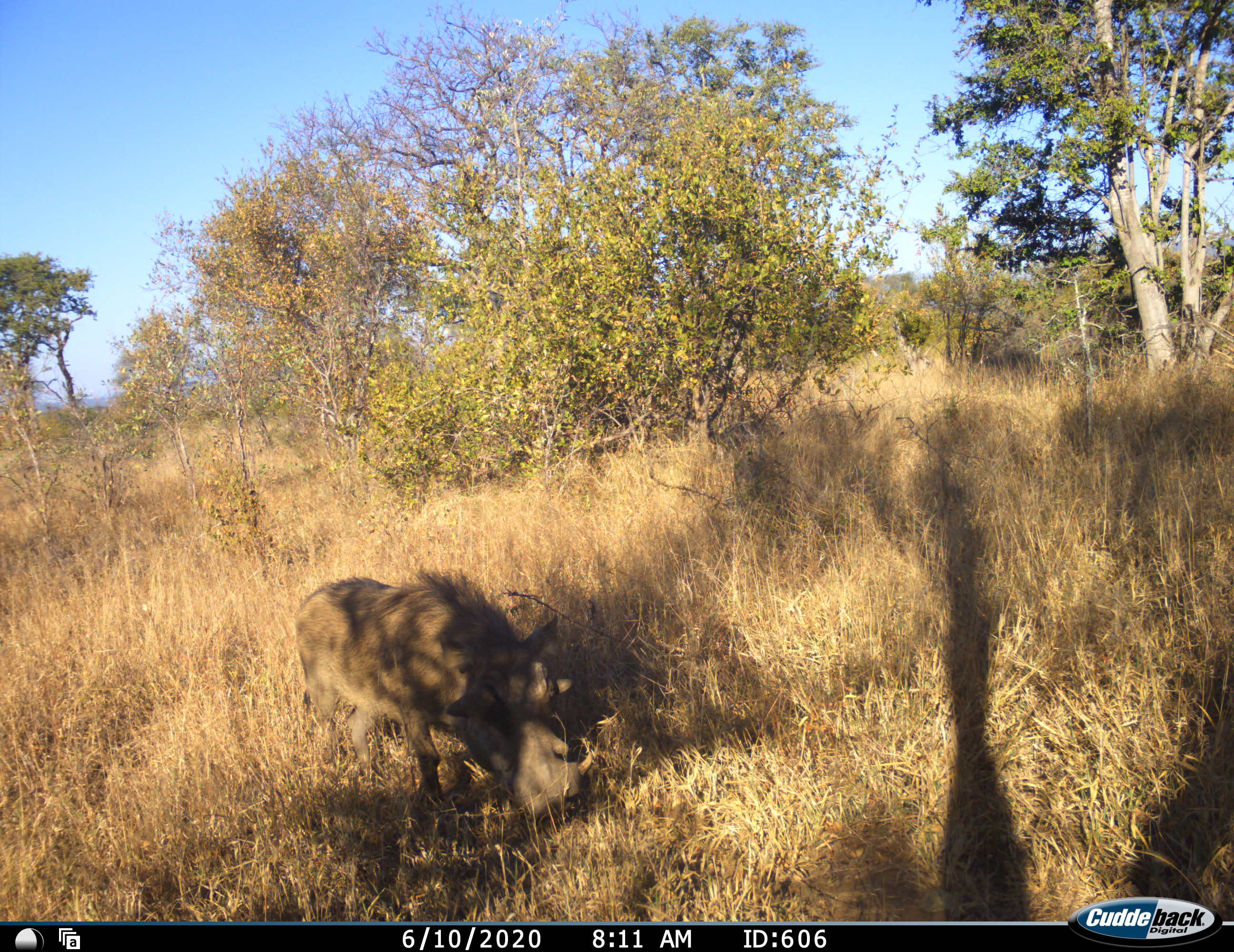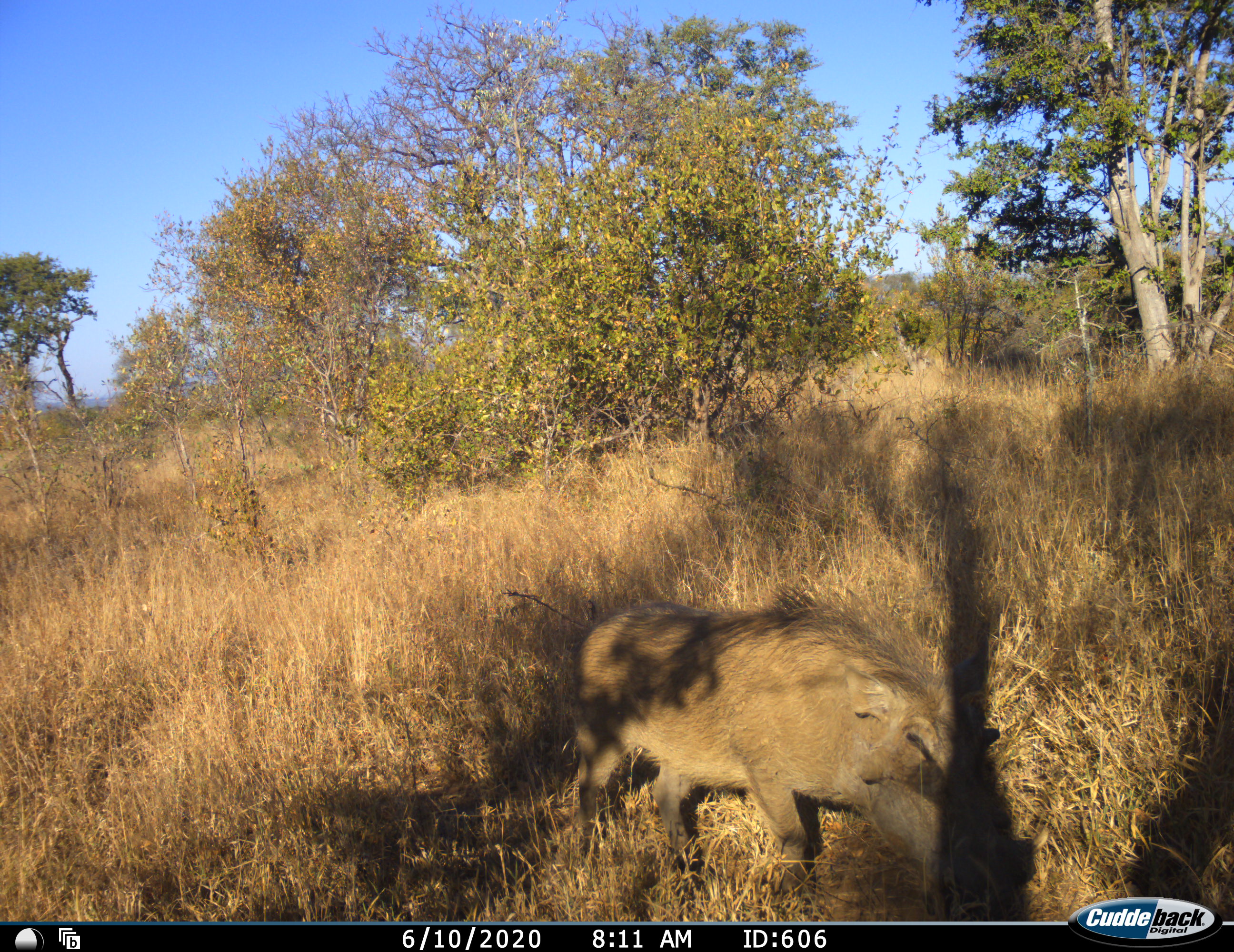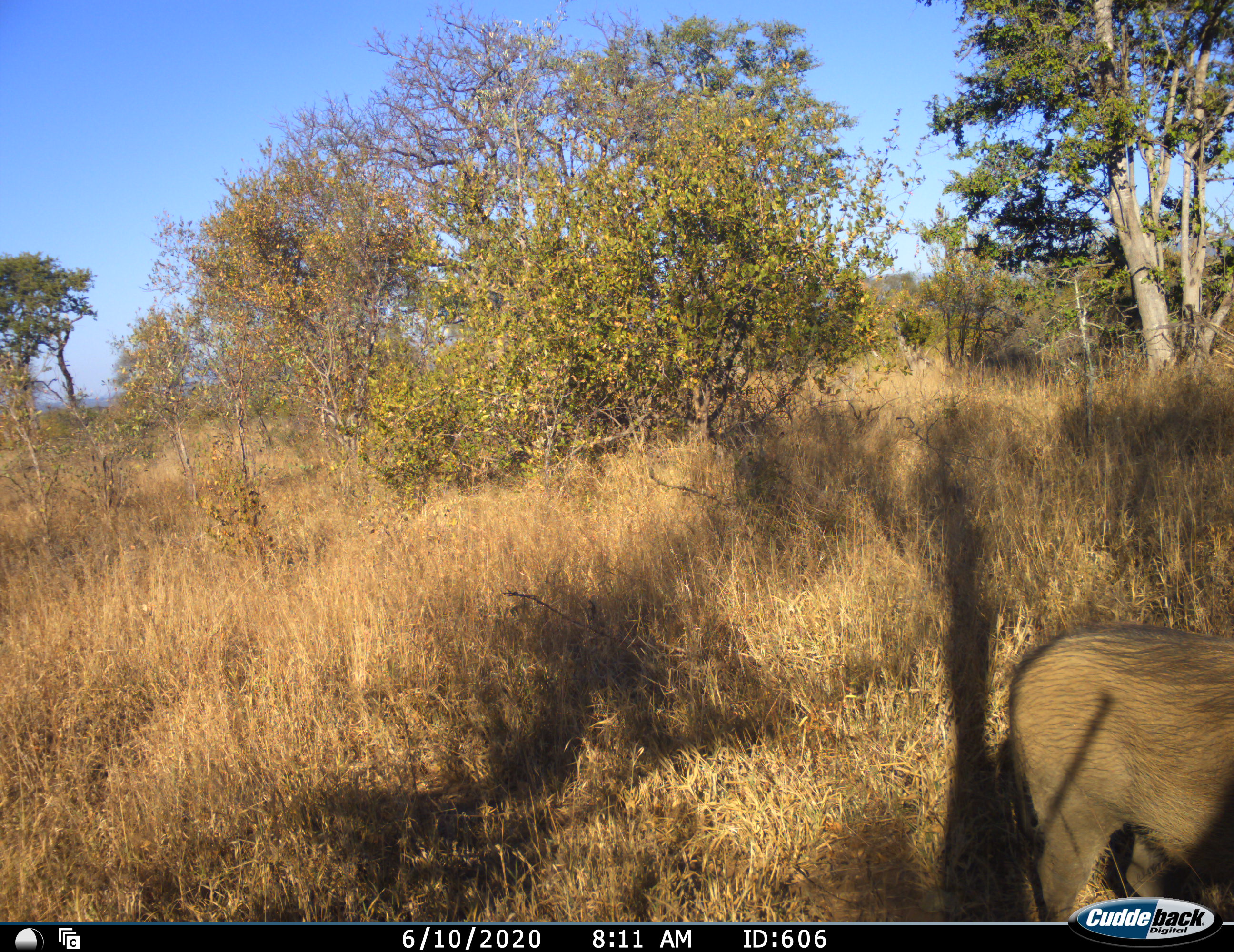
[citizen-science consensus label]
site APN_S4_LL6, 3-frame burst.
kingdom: Animalia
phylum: Chordata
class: Mammalia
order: Artiodactyla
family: Suidae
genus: Phacochoerus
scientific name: Phacochoerus africanus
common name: warthog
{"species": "warthog (Phacochoerus africanus)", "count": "1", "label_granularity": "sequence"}